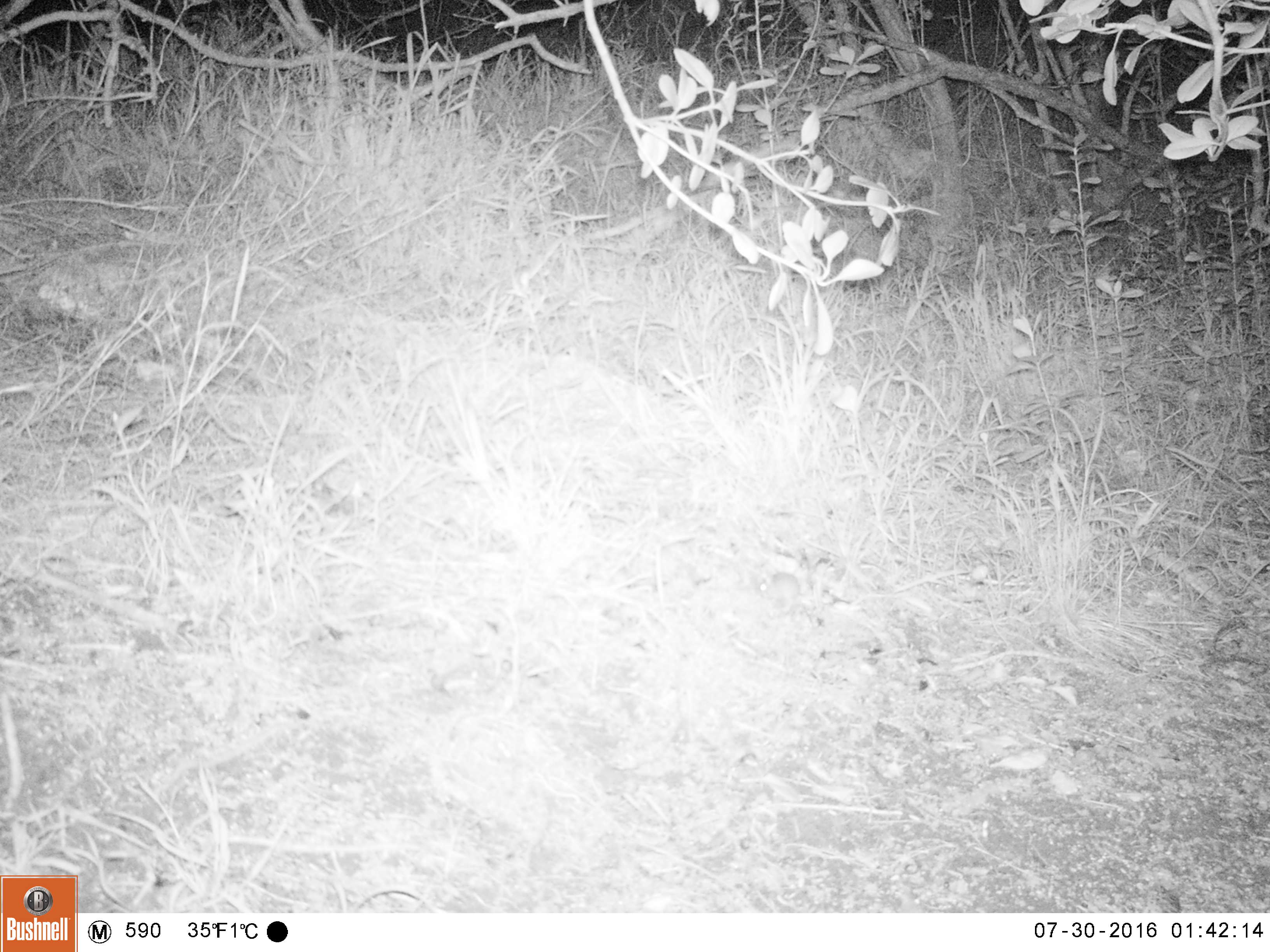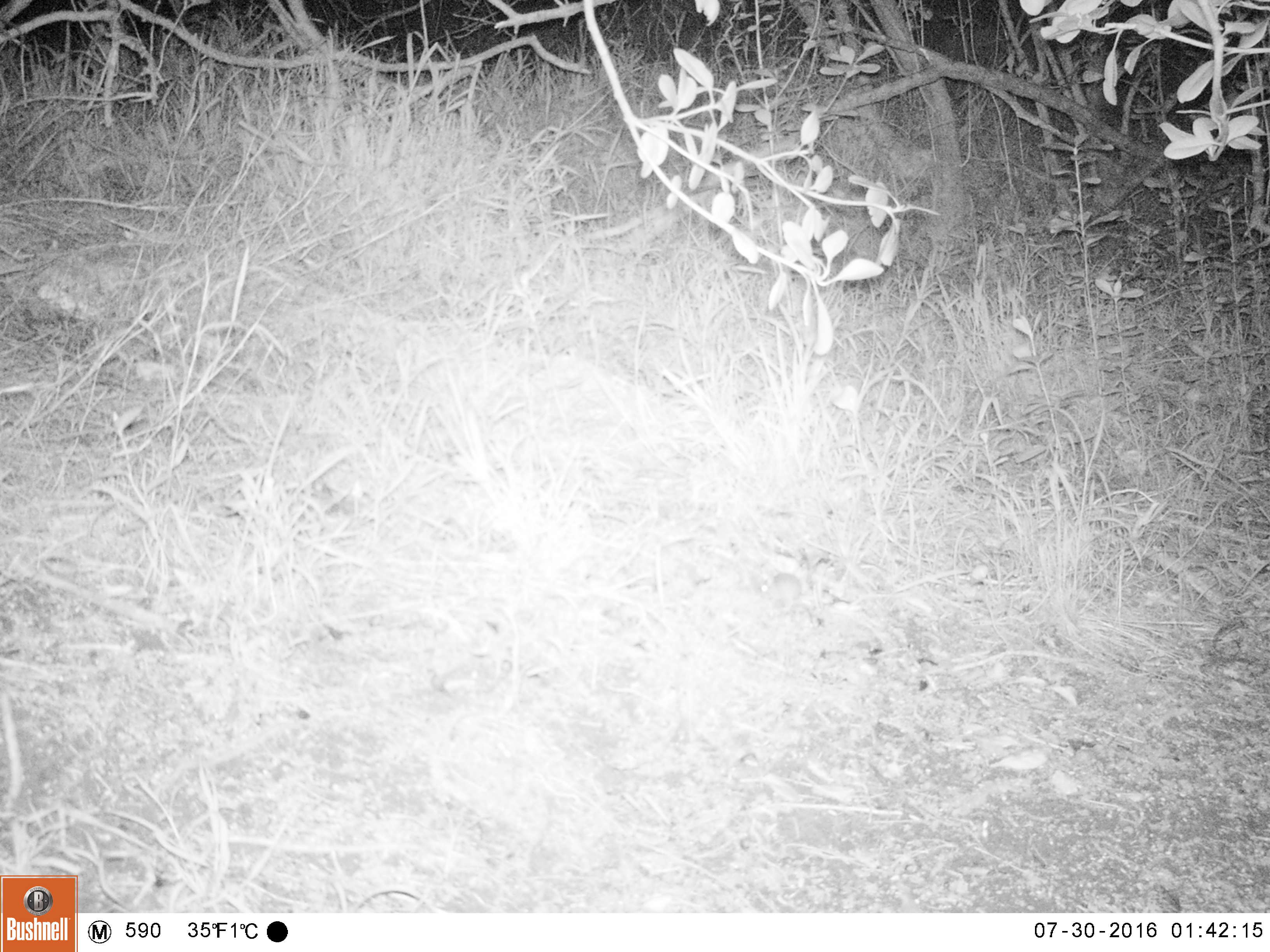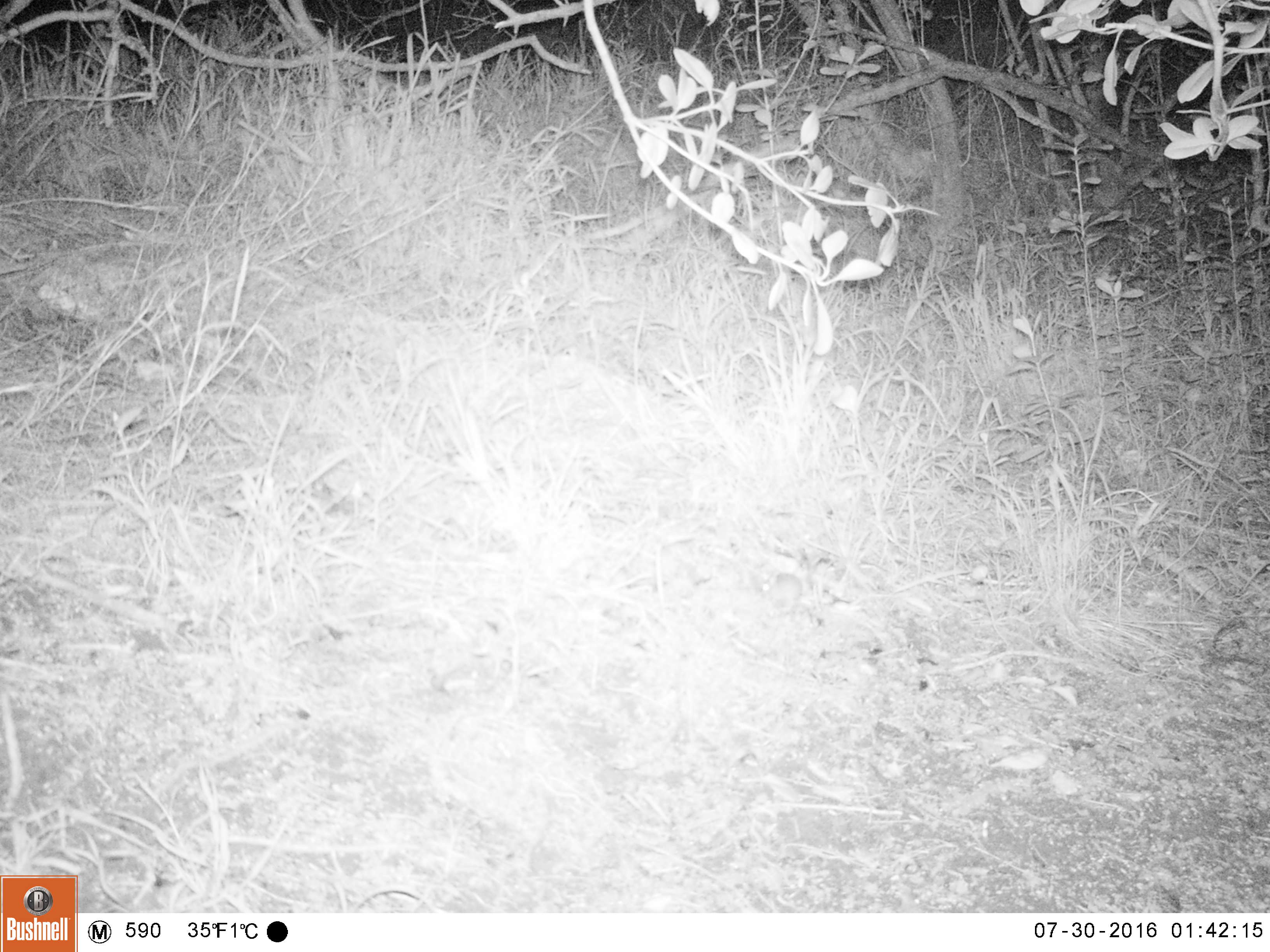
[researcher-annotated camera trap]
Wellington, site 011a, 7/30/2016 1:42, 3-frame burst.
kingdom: Animalia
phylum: Chordata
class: Mammalia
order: Rodentia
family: Muridae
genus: Mus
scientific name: Mus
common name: mouse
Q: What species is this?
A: Mouse (Mus).